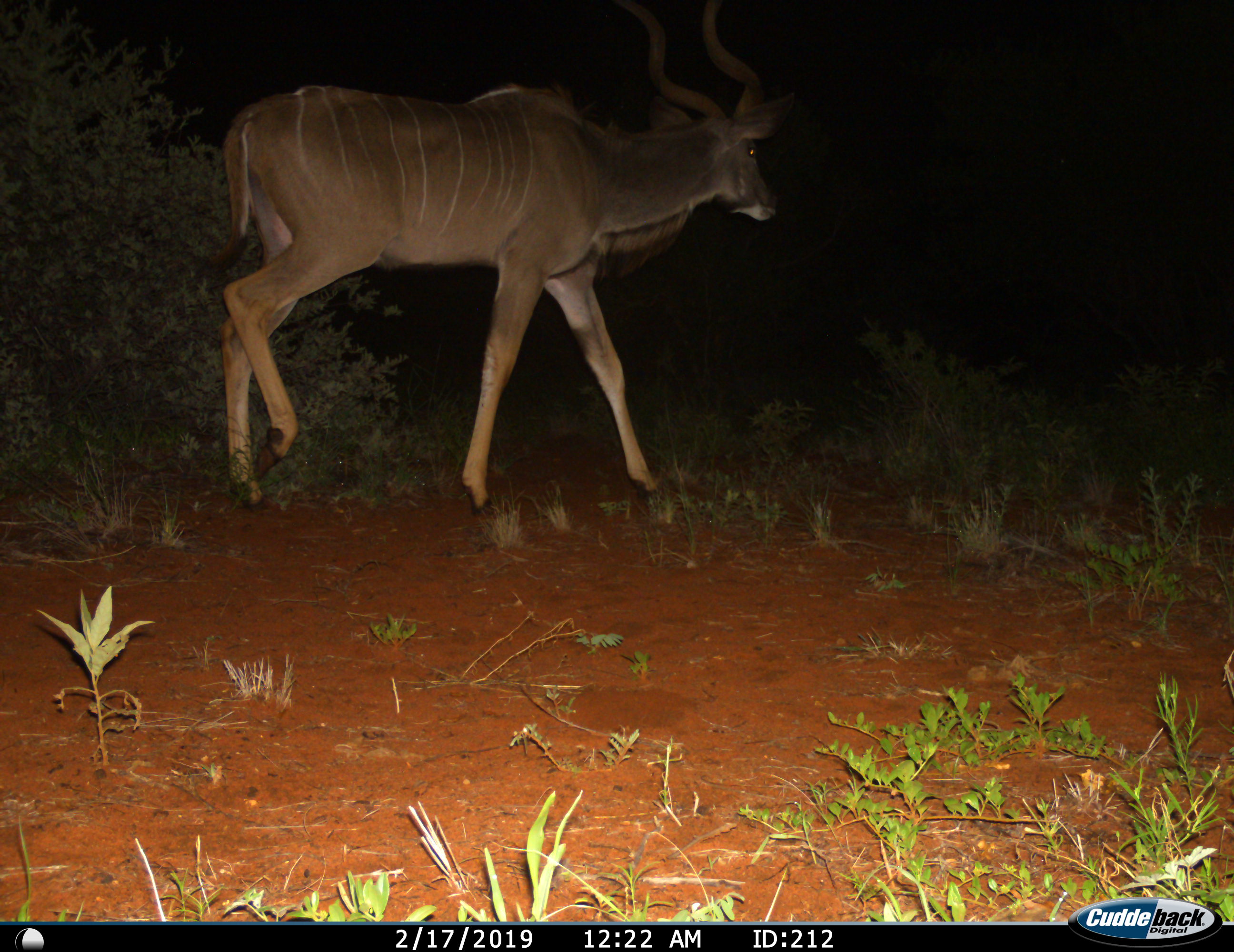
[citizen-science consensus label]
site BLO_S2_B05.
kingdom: Animalia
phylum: Chordata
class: Mammalia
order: Artiodactyla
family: Bovidae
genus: Tragelaphus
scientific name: Tragelaphus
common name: kudu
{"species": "kudu (Tragelaphus)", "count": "1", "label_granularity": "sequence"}